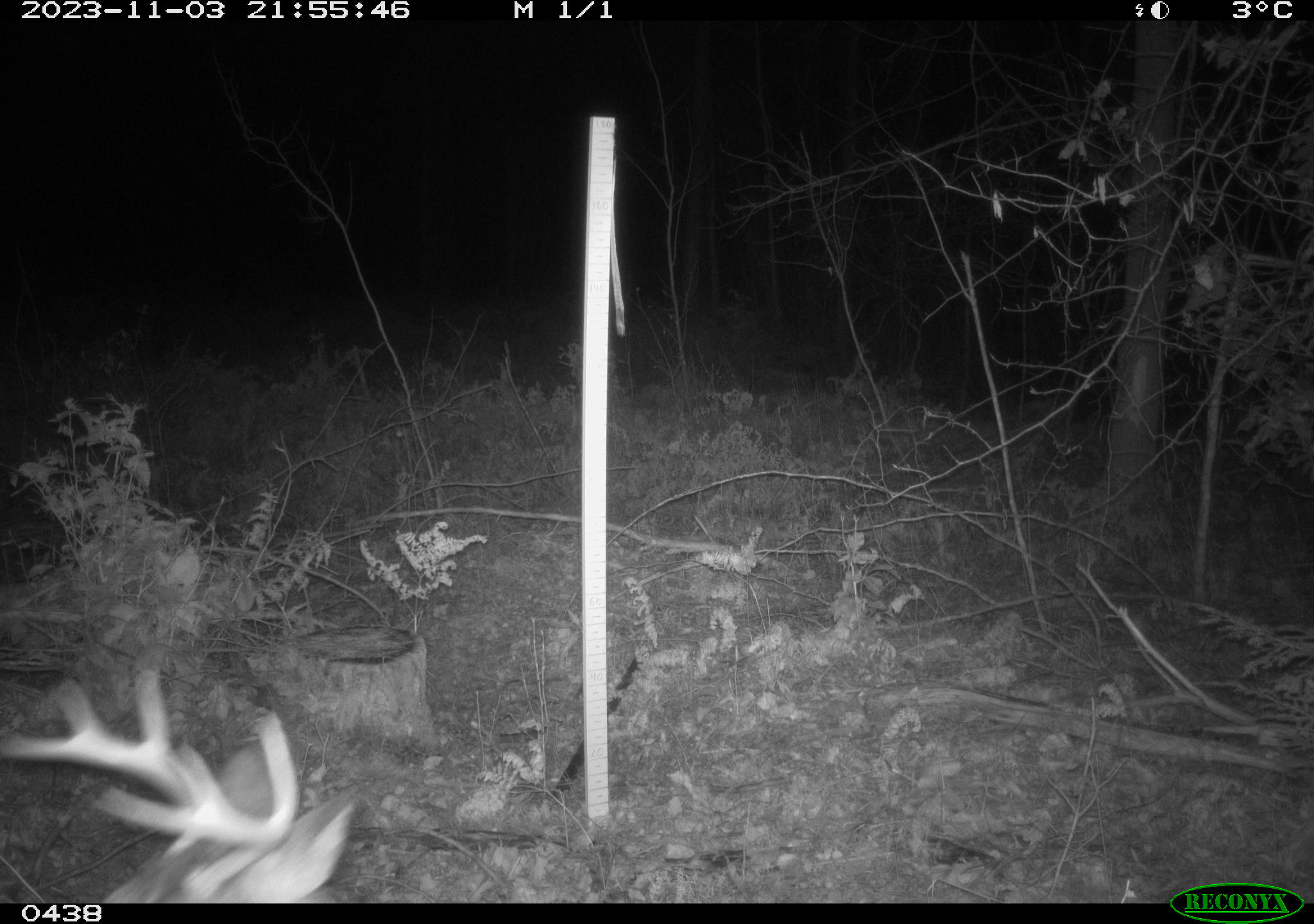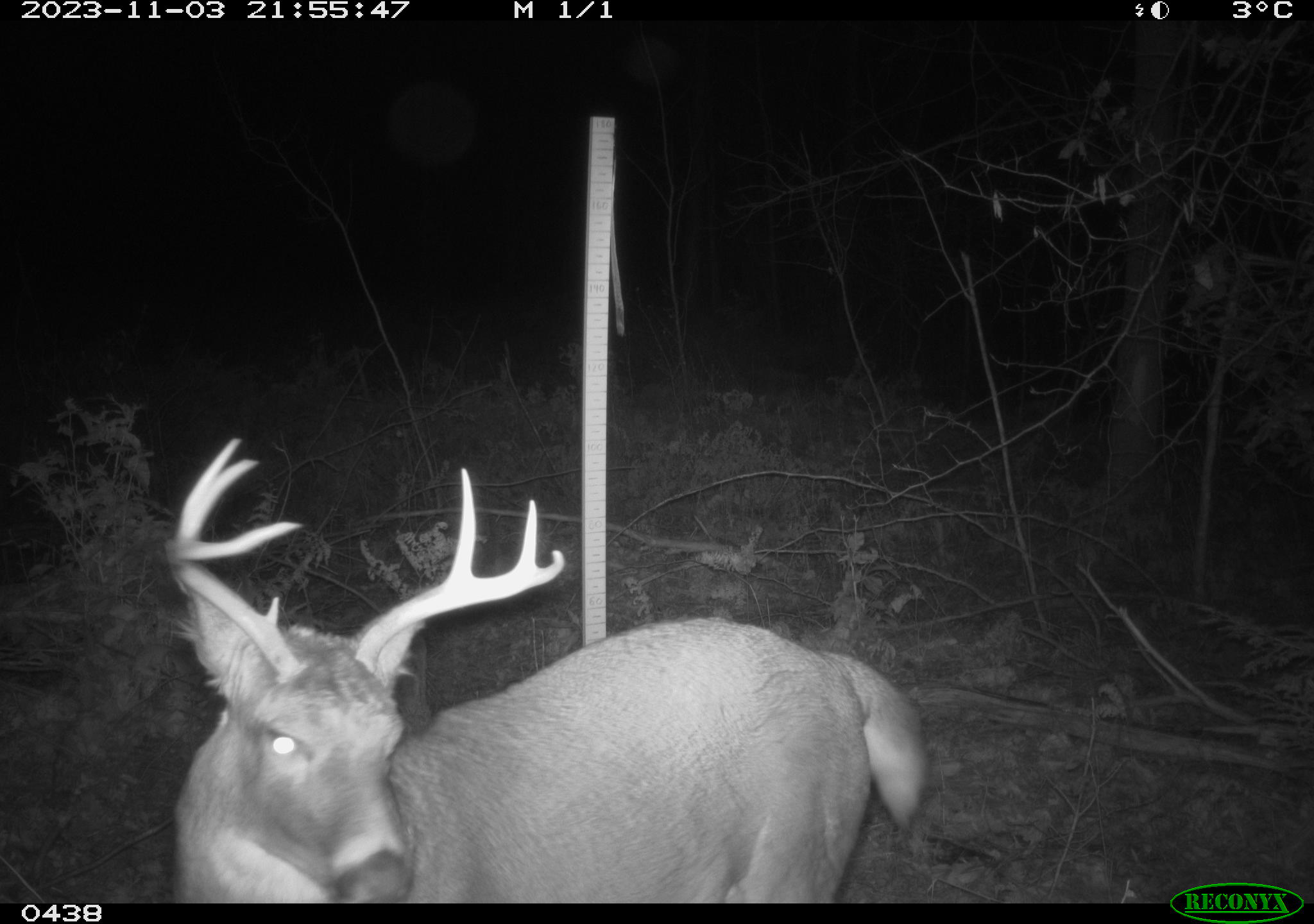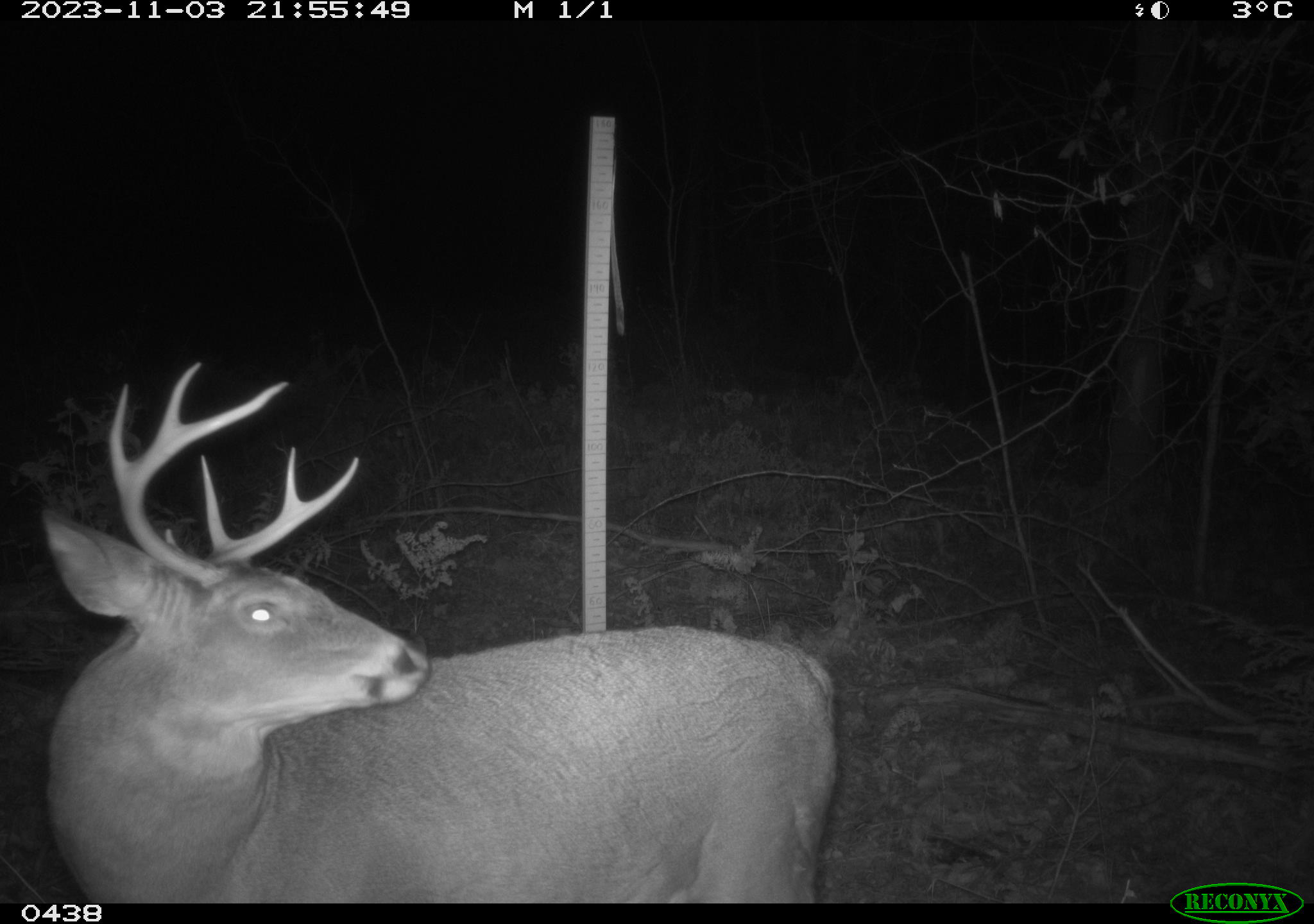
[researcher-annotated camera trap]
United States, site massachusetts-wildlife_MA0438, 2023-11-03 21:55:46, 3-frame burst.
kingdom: Animalia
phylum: Chordata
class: Mammalia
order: Artiodactyla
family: Cervidae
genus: Odocoileus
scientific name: Odocoileus virginianus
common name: white-tailed deer